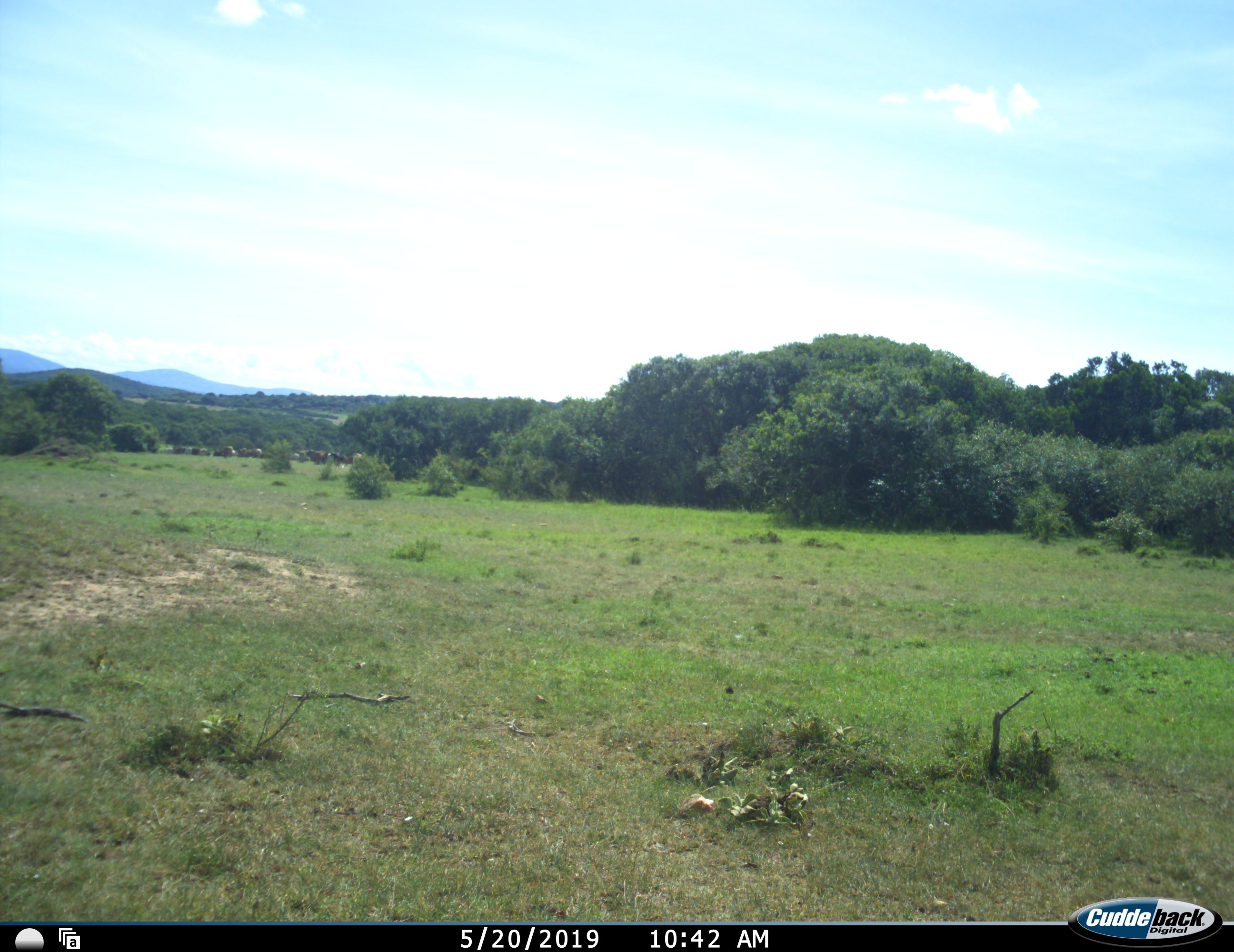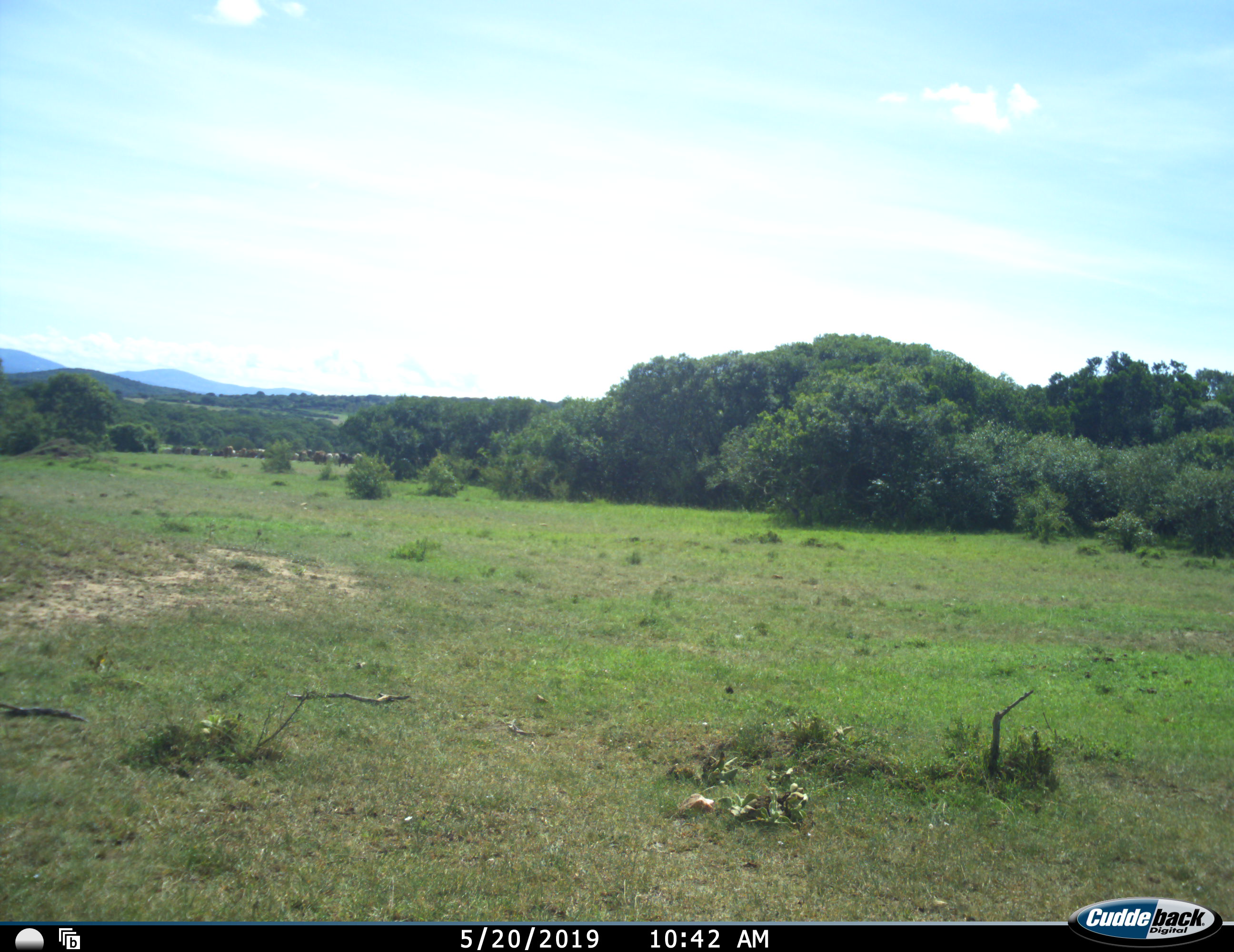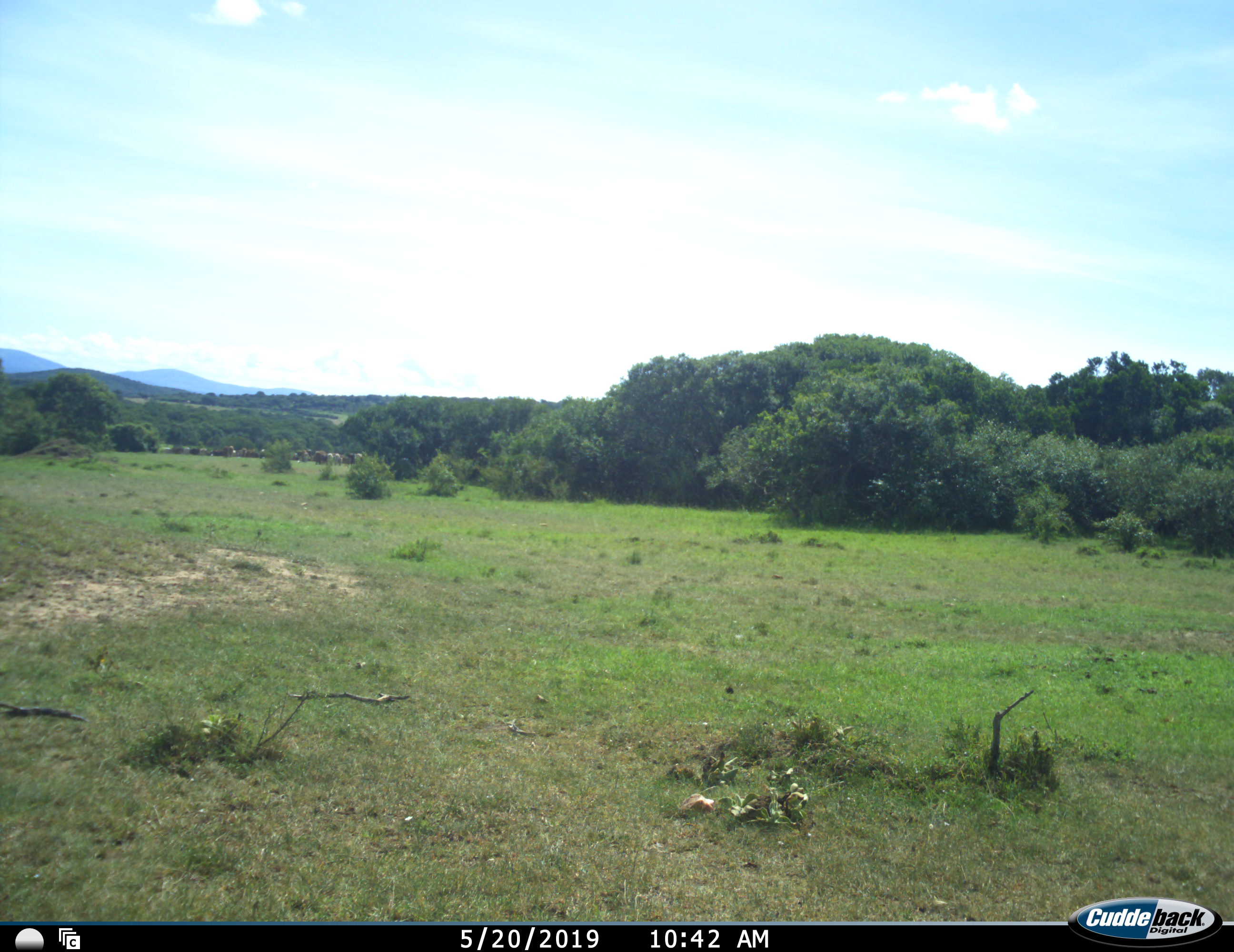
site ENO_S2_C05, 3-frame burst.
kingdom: Animalia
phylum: Chordata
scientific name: Vertebrata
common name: domestic animal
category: domesticanimal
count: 11-50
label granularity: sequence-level